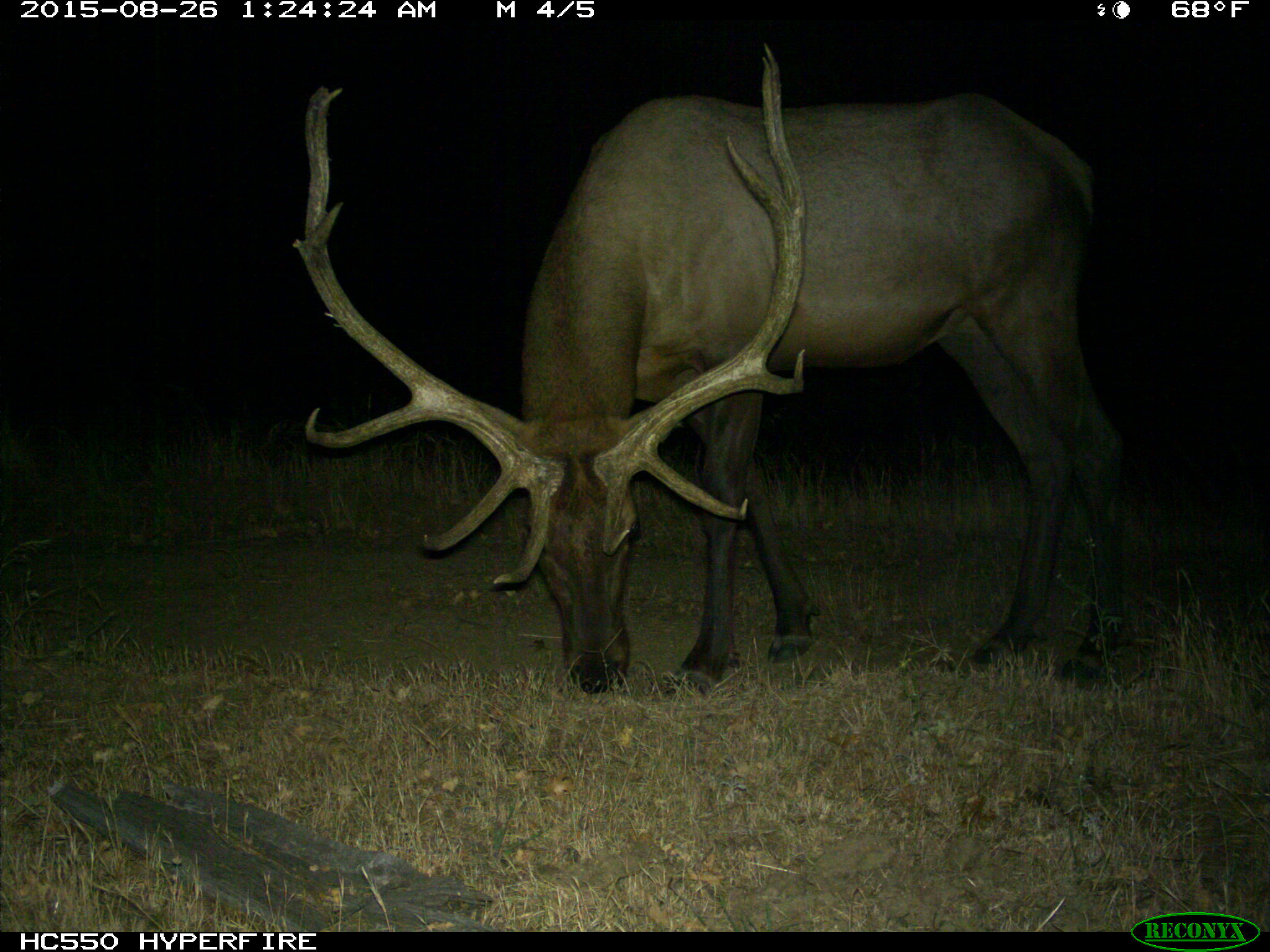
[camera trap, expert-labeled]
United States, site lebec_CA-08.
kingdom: Animalia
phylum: Chordata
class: Mammalia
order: Artiodactyla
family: Cervidae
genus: Cervus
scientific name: Cervus canadensis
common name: elk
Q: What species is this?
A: Cervus canadensis (elk).